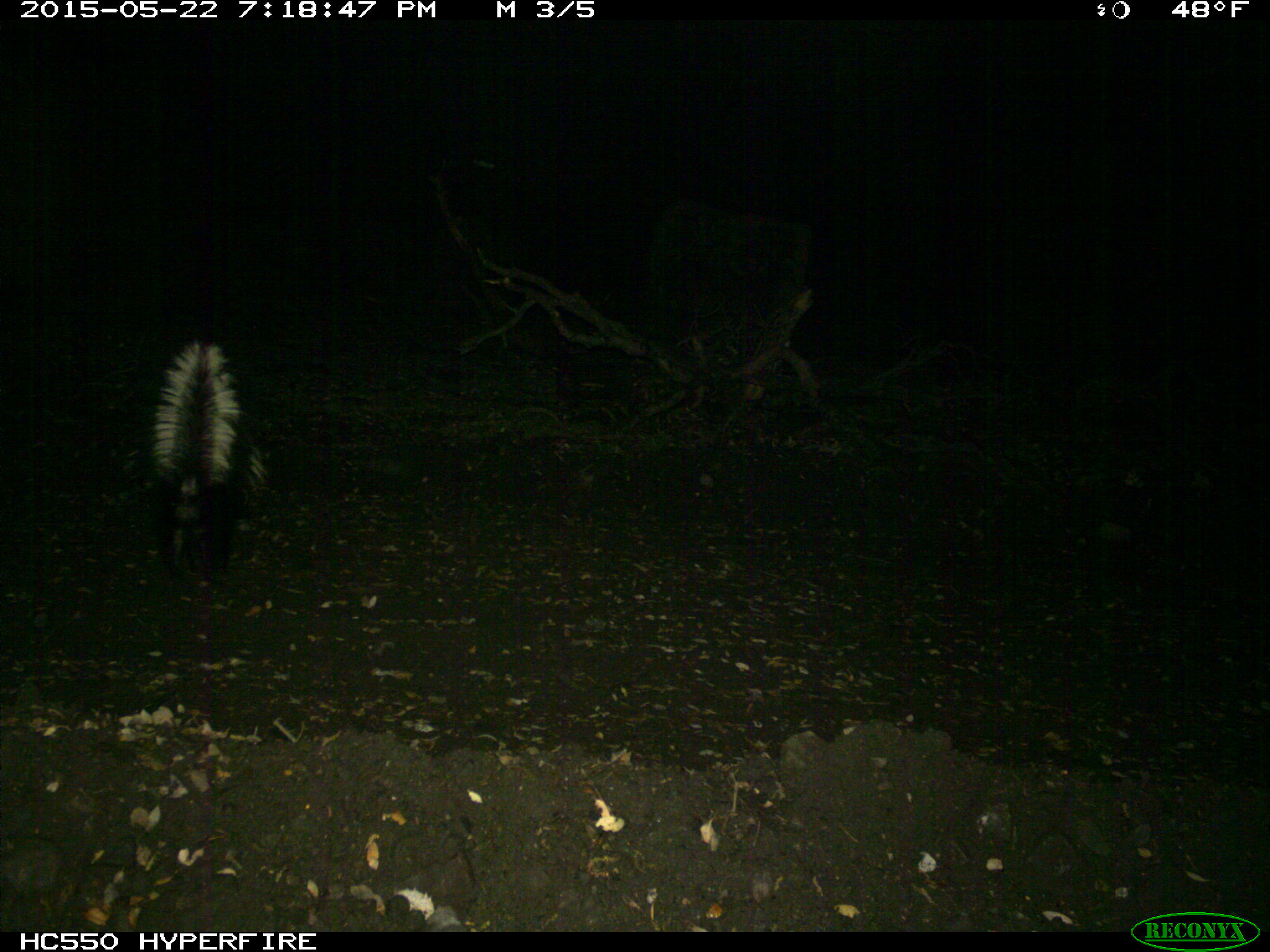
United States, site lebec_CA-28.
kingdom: Animalia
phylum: Chordata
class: Mammalia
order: Carnivora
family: Mephitidae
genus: Mephitis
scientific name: Mephitis mephitis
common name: striped skunk